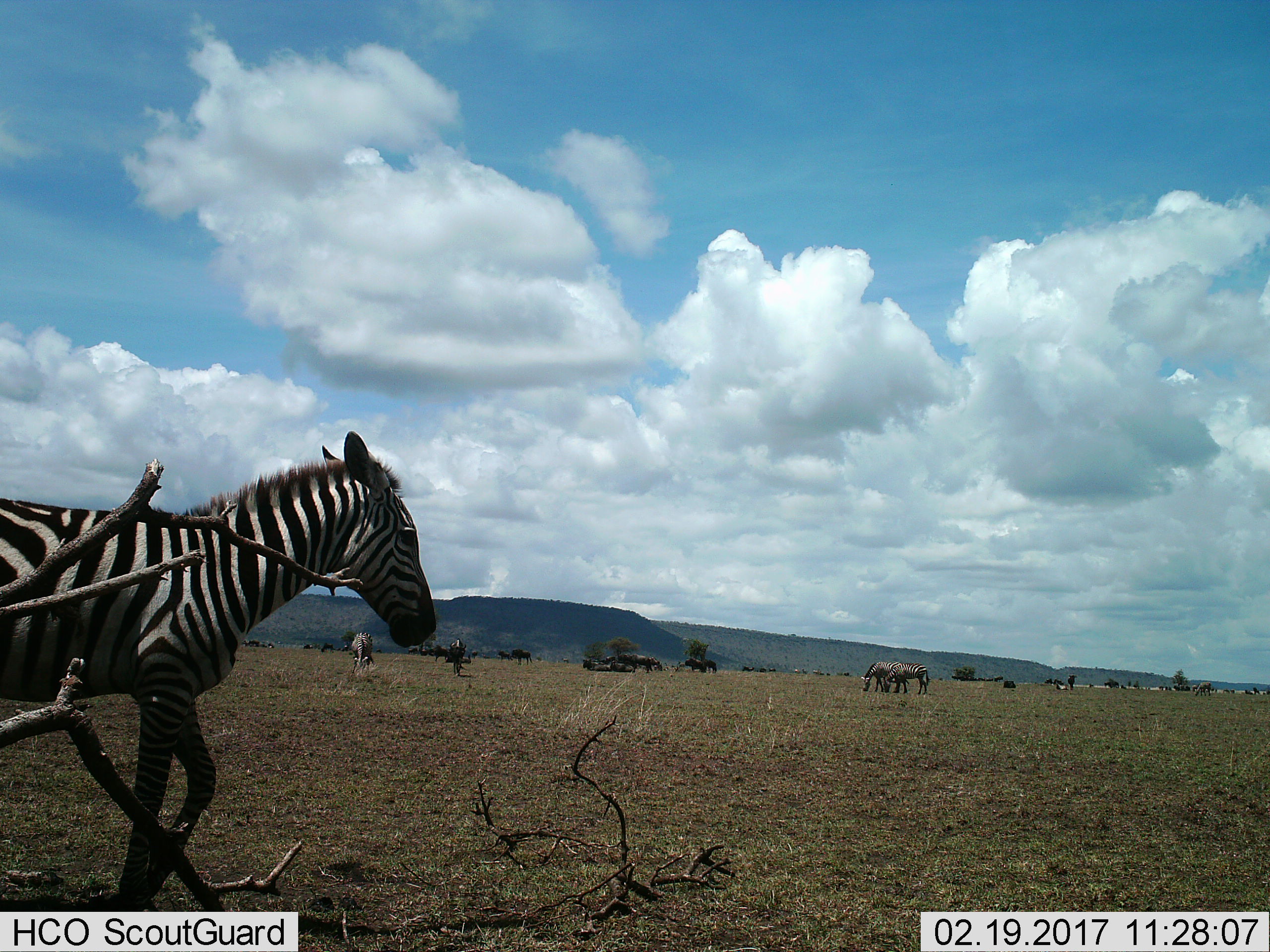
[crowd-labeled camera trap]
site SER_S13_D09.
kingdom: Animalia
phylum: Chordata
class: Mammalia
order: Artiodactyla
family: Bovidae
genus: Connochaetes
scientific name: Connochaetes taurinus taurinus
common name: blue wildebeest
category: wildebeestblue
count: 11-50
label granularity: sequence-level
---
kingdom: Animalia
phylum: Chordata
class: Mammalia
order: Perissodactyla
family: Equidae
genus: Equus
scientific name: Equus quagga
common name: plains zebra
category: zebraplains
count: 4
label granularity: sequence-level